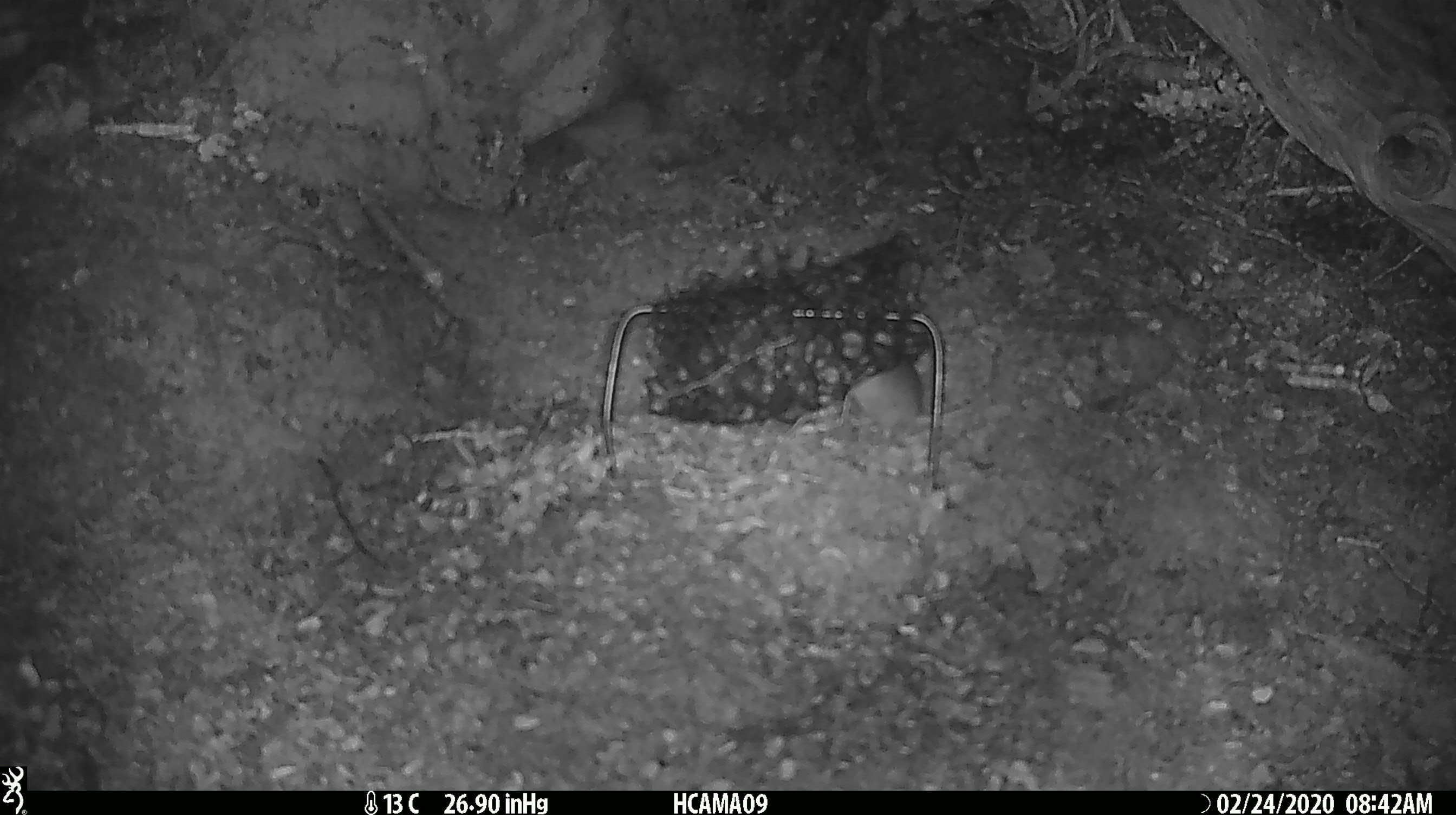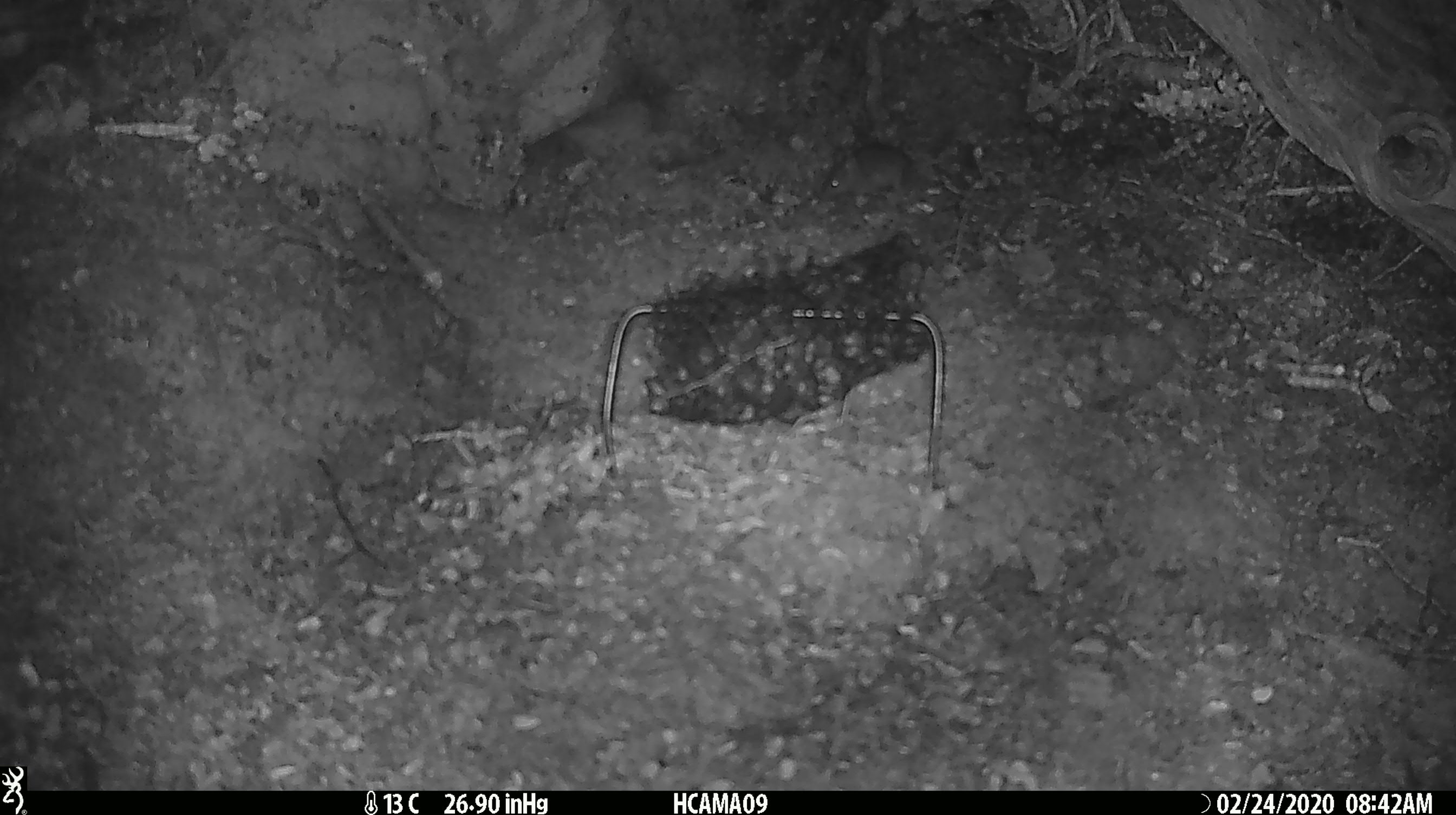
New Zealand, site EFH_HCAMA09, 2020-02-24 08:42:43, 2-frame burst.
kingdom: Animalia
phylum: Chordata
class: Mammalia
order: Rodentia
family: Muridae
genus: Mus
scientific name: Mus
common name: mouse